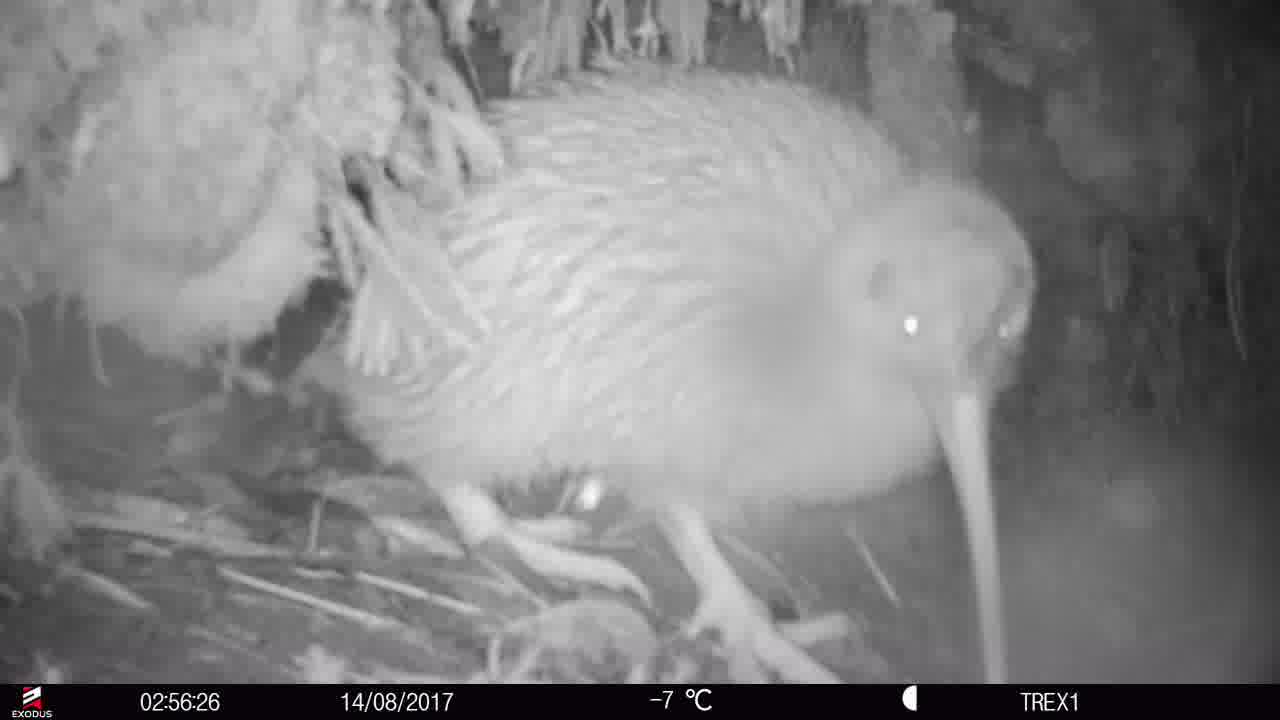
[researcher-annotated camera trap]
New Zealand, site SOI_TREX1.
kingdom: Animalia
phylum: Chordata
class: Aves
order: Apterygiformes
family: Apterygidae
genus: Apteryx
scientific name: Apteryx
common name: kiwi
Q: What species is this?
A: Kiwi (Apteryx).